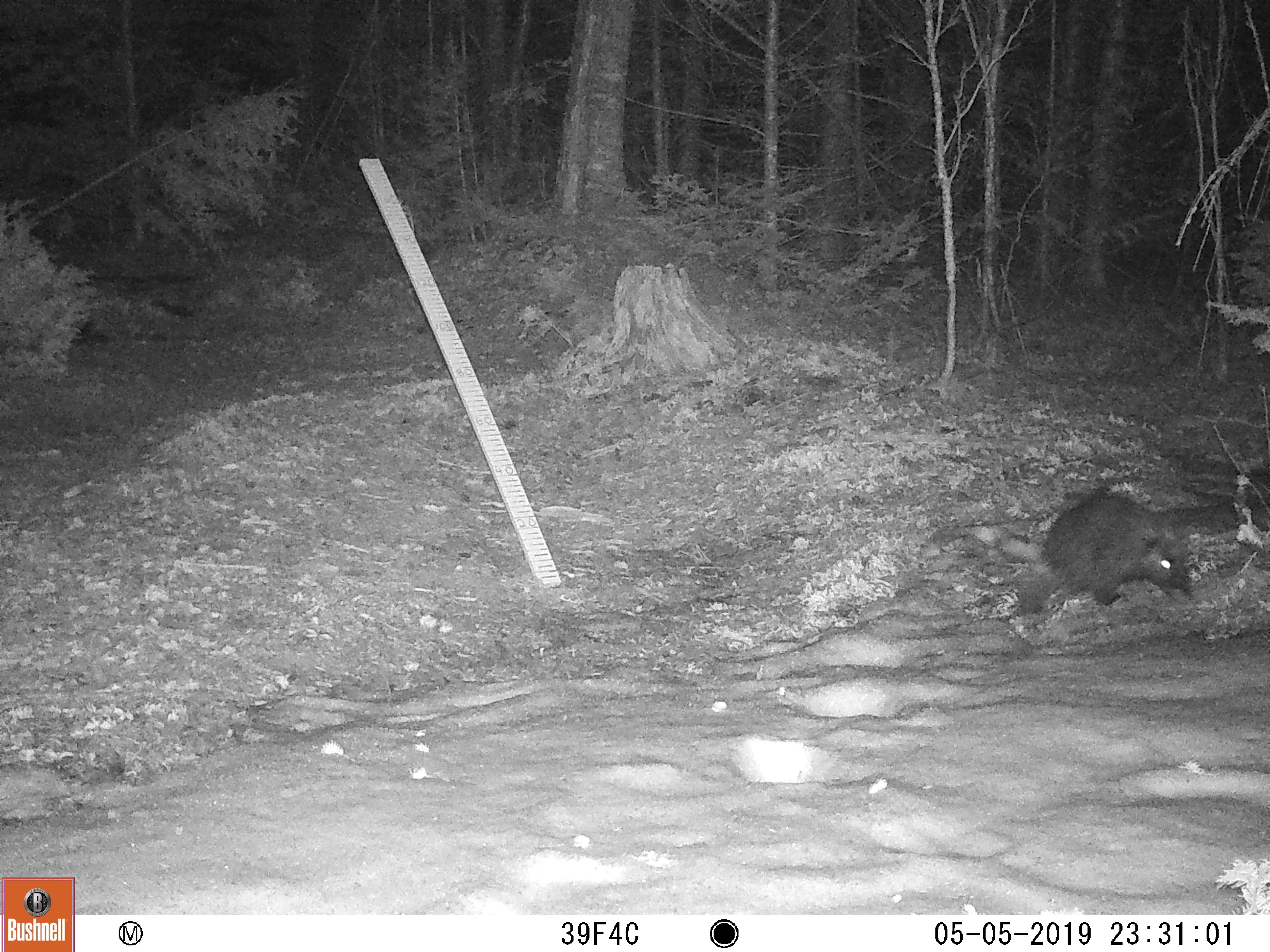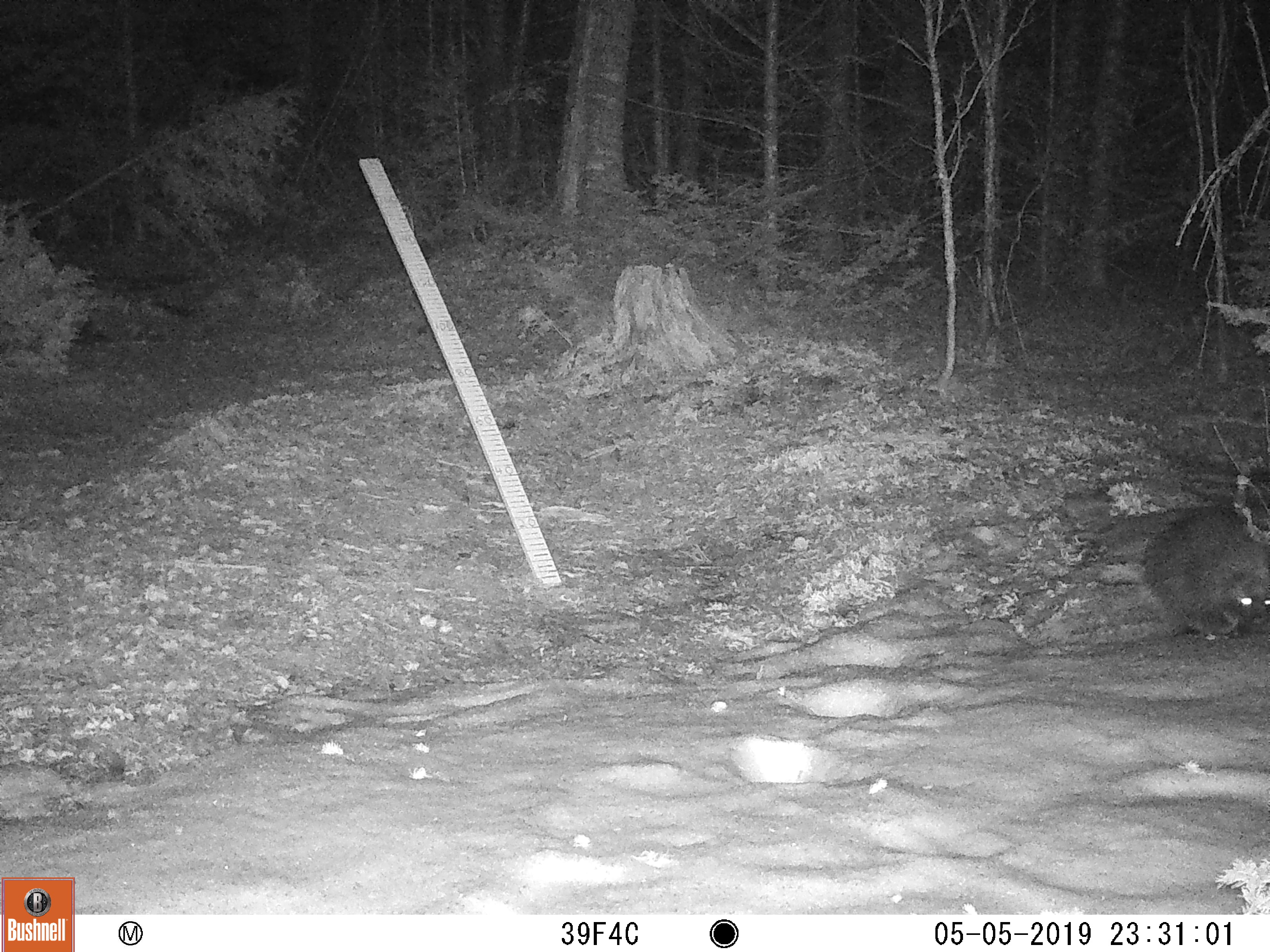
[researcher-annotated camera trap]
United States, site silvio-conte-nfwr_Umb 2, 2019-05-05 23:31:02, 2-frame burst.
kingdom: Animalia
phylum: Chordata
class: Mammalia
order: Rodentia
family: Erethizontidae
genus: Erethizon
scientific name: Erethizon dorsatum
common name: porcupine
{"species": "porcupine (Erethizon dorsatum)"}